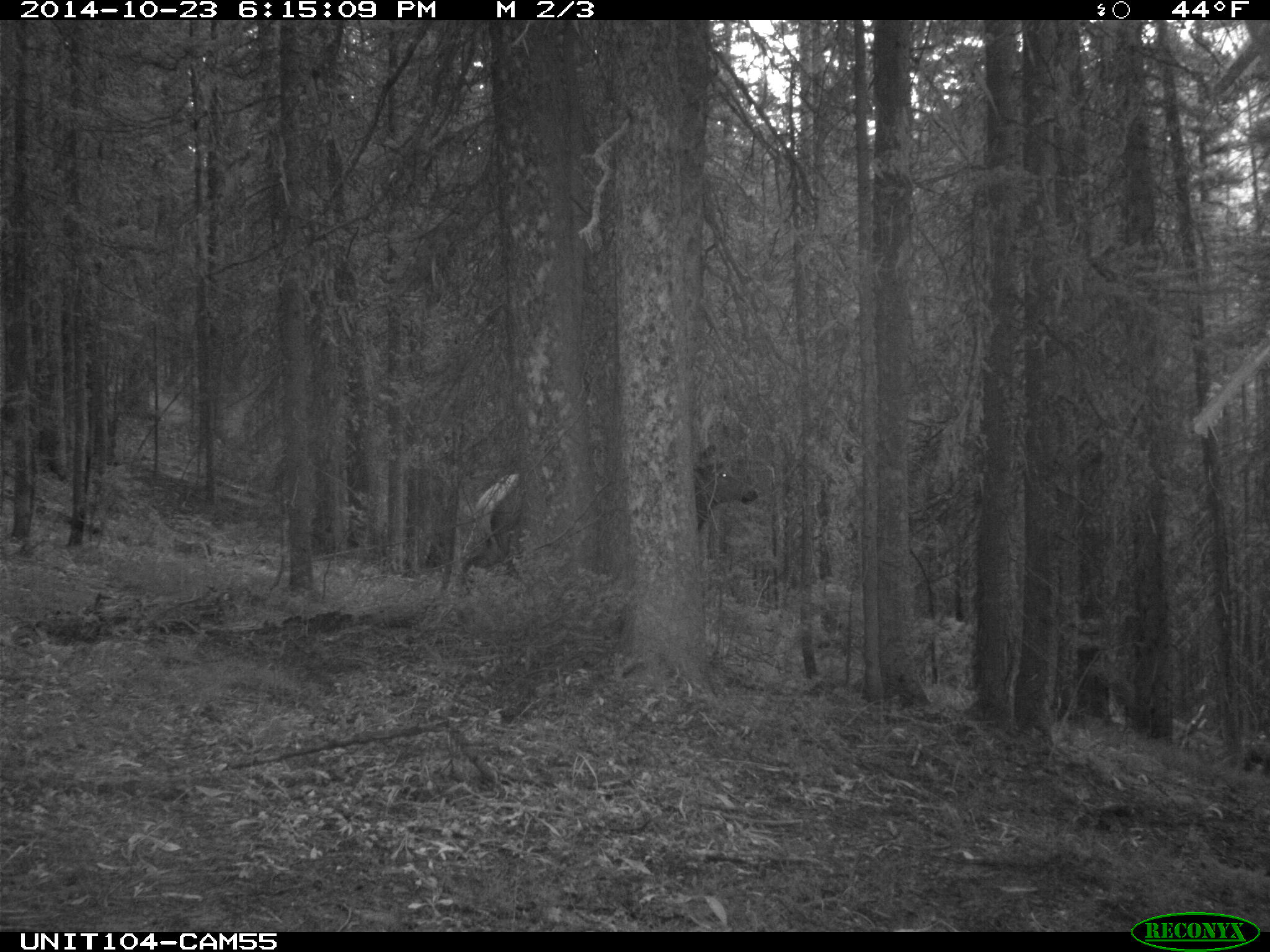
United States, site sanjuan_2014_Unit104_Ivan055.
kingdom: Animalia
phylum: Chordata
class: Mammalia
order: Artiodactyla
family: Cervidae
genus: Cervus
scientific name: Cervus elaphus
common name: red deer